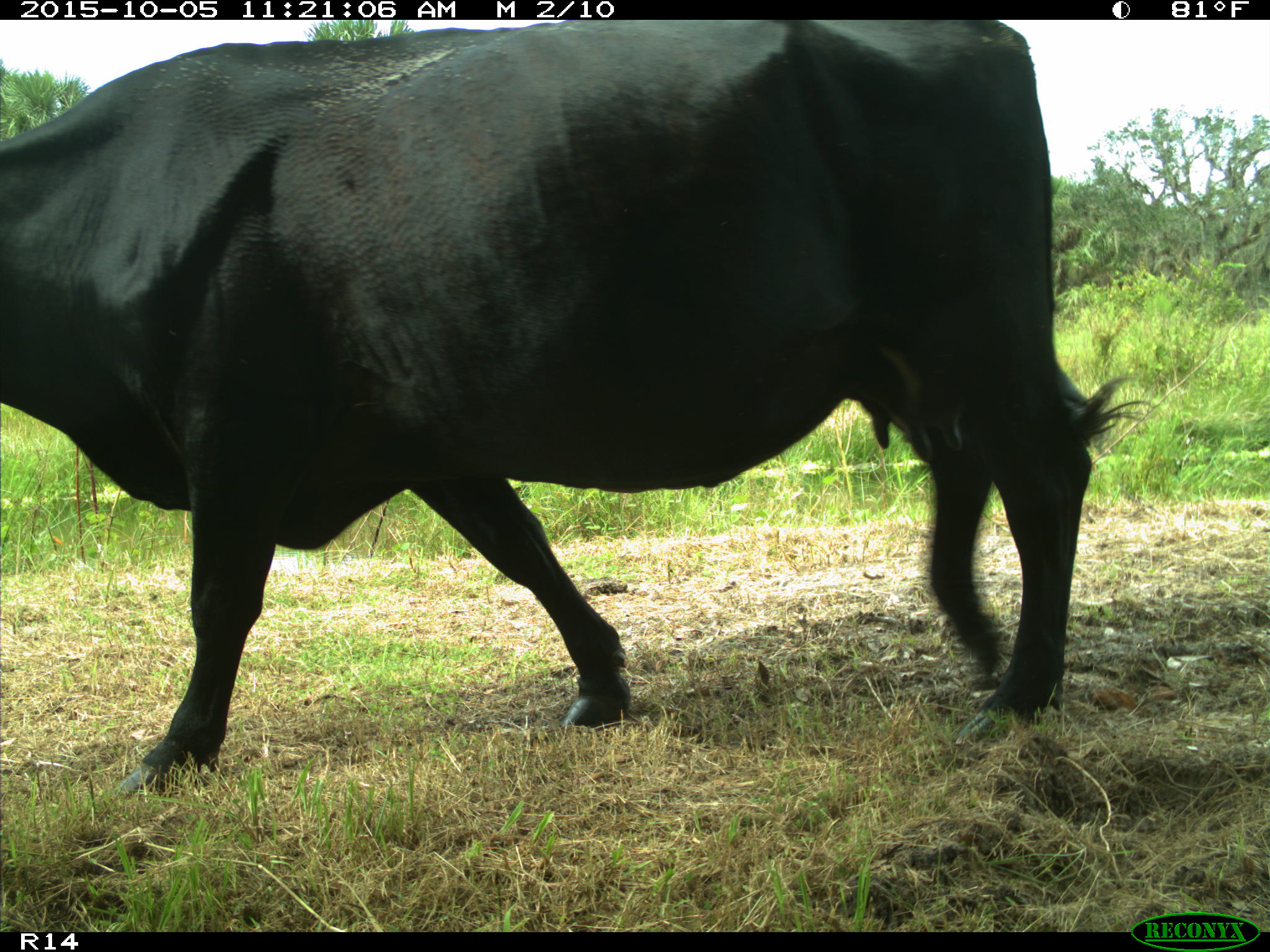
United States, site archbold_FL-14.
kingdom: Animalia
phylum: Chordata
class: Mammalia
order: Artiodactyla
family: Bovidae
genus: Bos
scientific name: Bos taurus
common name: domestic cow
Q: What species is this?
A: Bos taurus (domestic cow).